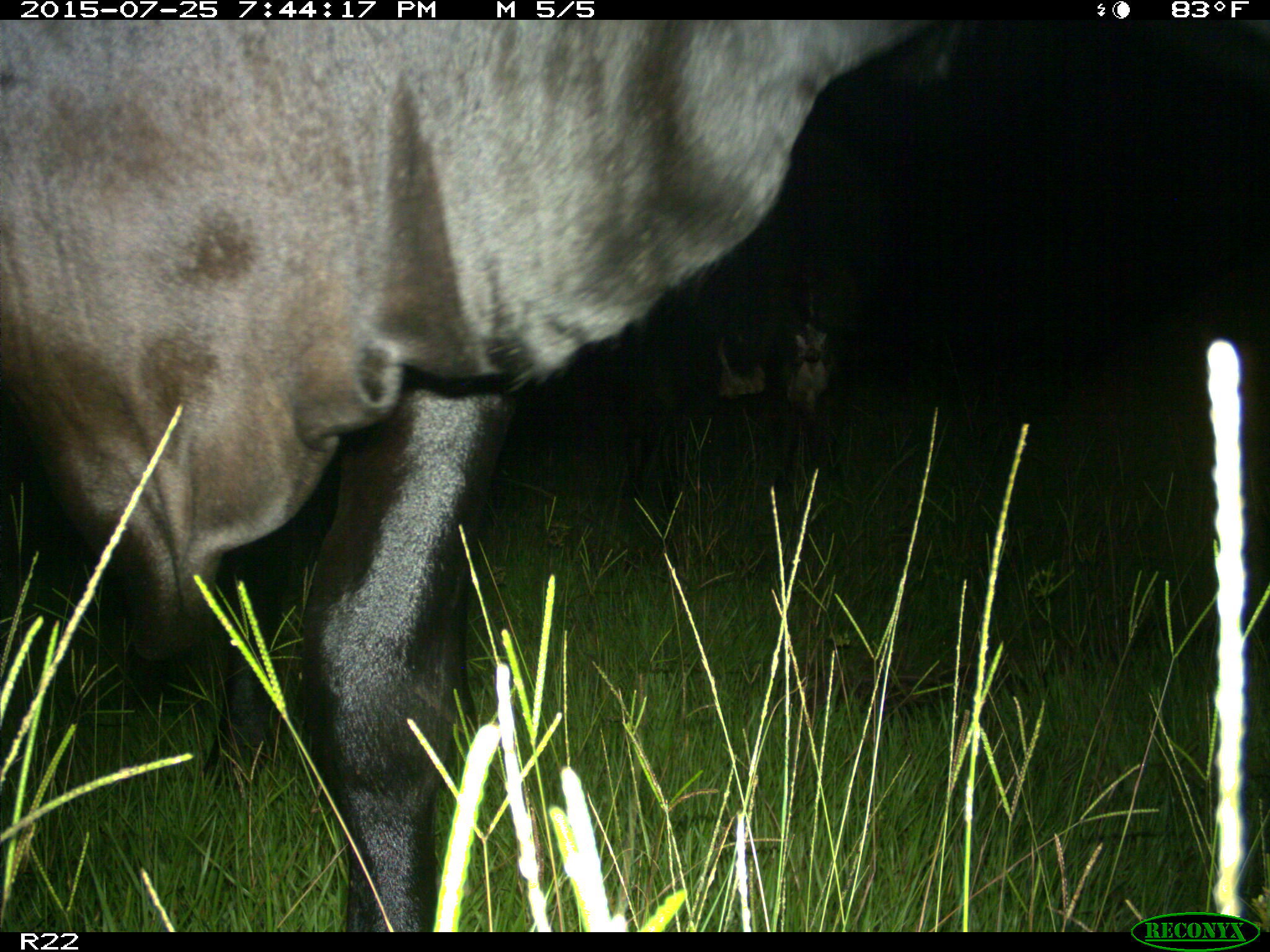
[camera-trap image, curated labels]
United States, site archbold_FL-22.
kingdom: Animalia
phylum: Chordata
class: Mammalia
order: Artiodactyla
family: Bovidae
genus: Bos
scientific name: Bos taurus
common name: domestic cow